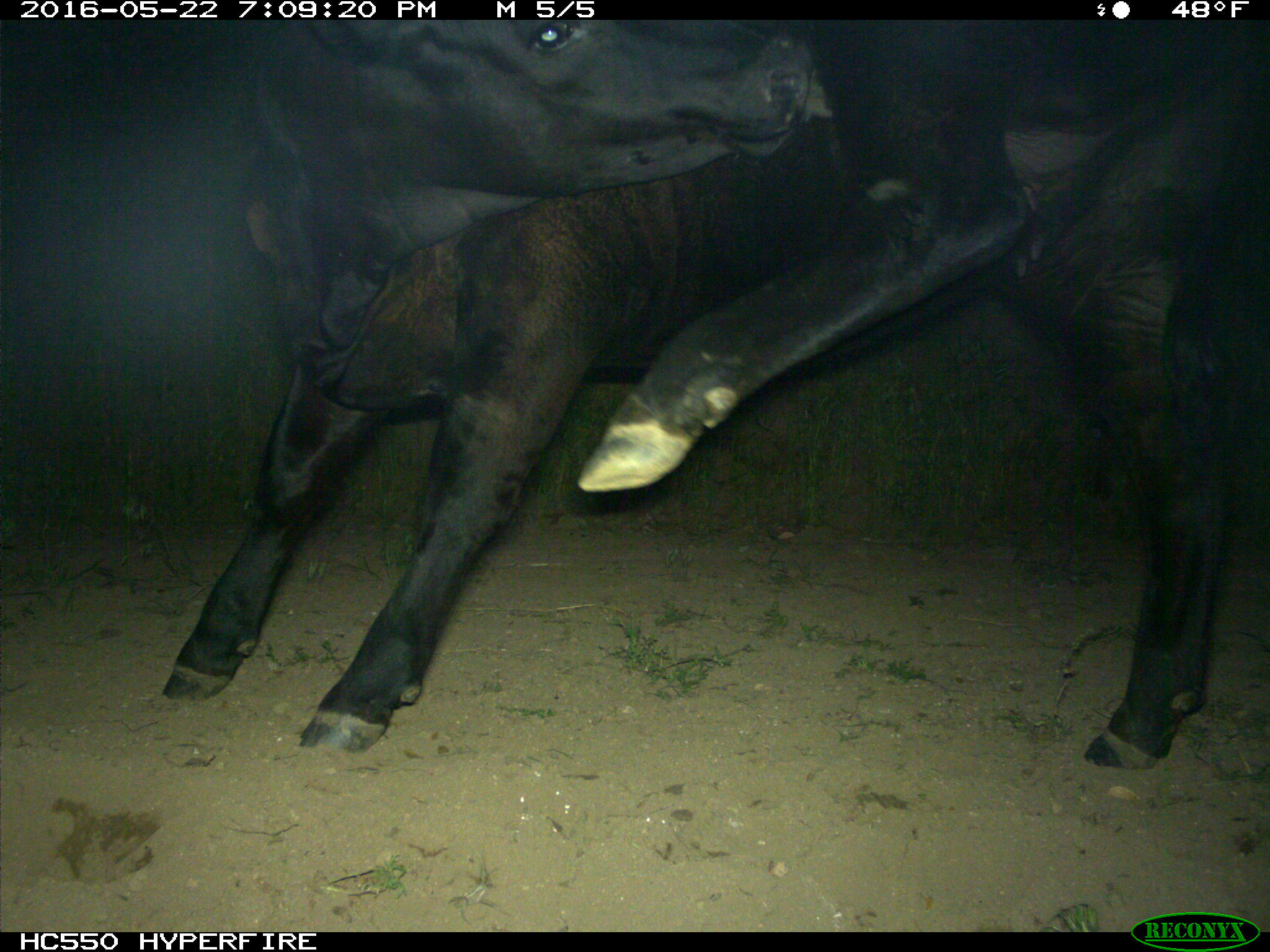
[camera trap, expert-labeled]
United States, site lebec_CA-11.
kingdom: Animalia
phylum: Chordata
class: Mammalia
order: Artiodactyla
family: Bovidae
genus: Bos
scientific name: Bos taurus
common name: domestic cow